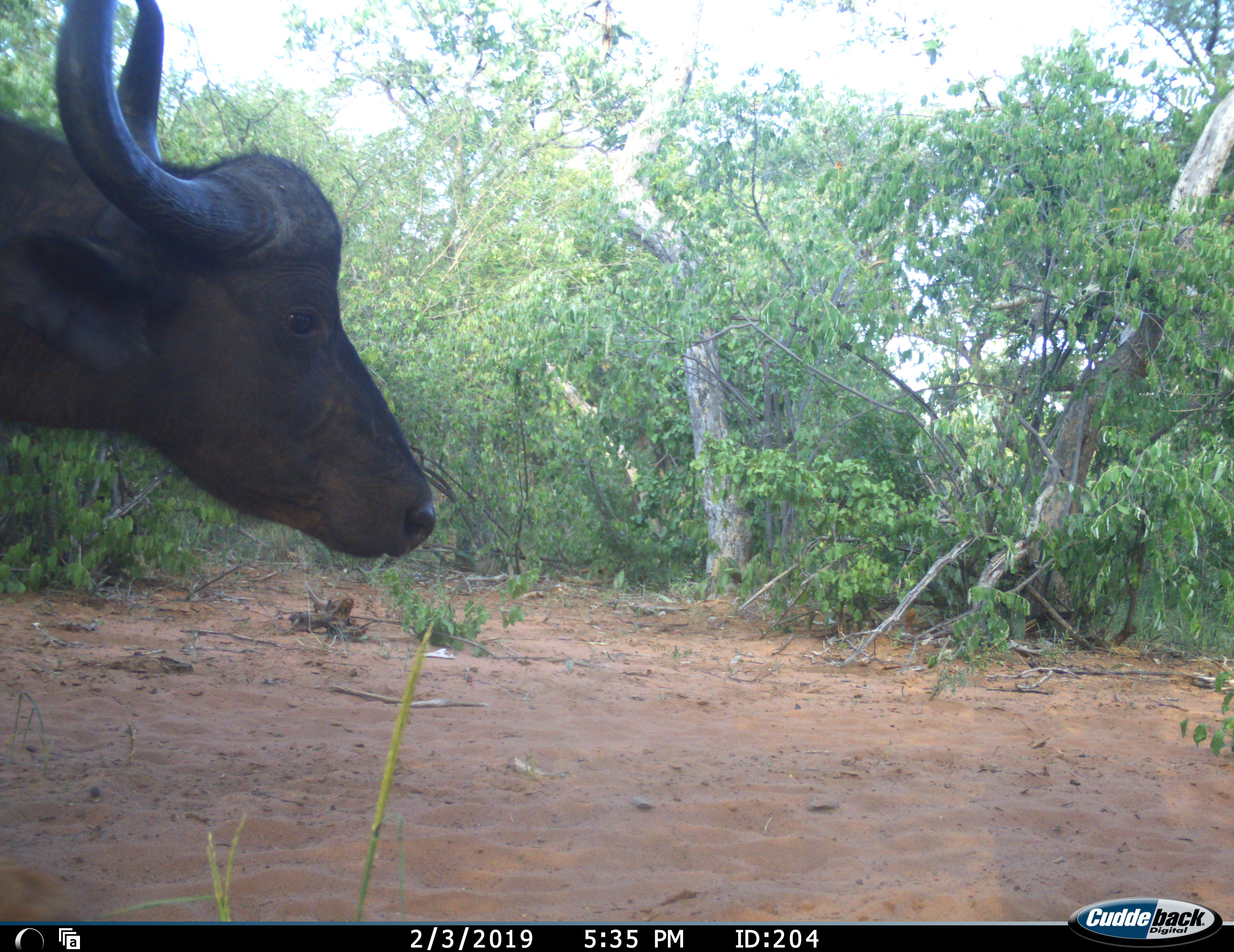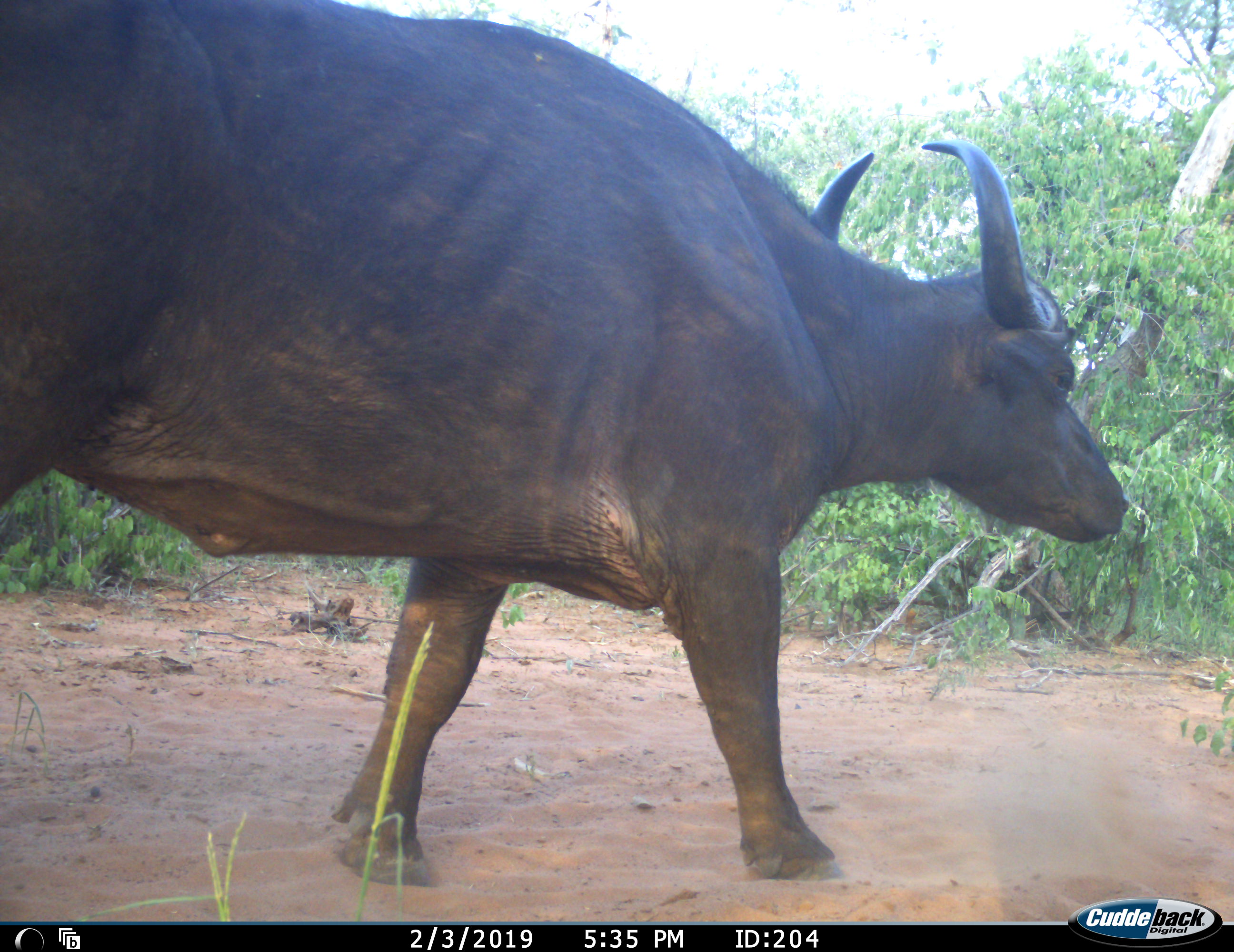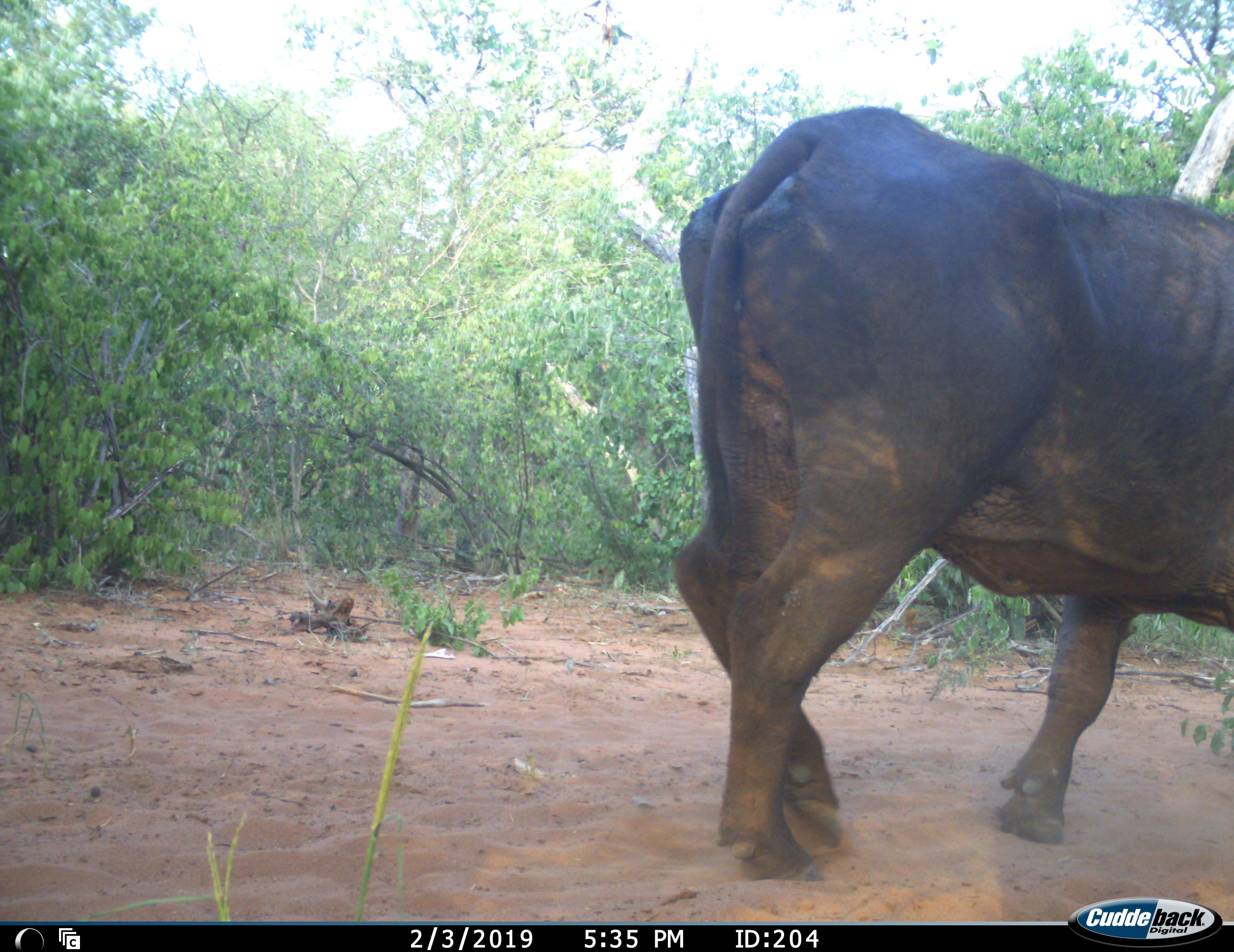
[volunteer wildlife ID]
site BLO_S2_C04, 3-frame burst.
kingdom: Animalia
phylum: Chordata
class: Mammalia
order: Artiodactyla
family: Bovidae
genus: Syncerus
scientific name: Syncerus caffer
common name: african buffalo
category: buffalo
Buffalo (african buffalo) (Syncerus caffer), count 1. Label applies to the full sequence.